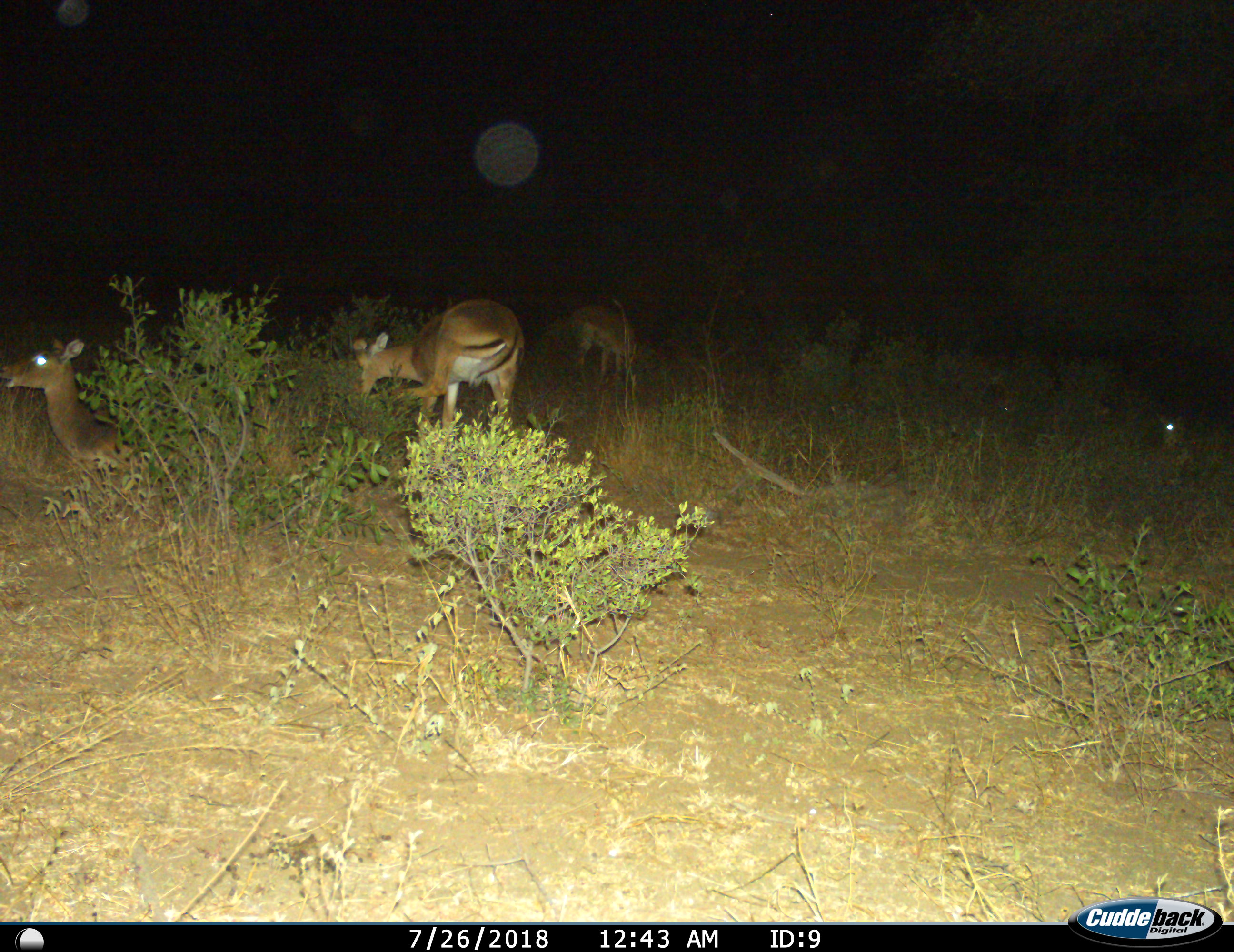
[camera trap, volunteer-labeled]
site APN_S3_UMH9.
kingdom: Animalia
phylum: Chordata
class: Mammalia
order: Artiodactyla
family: Bovidae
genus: Aepyceros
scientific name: Aepyceros melampus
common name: impala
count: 4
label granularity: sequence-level